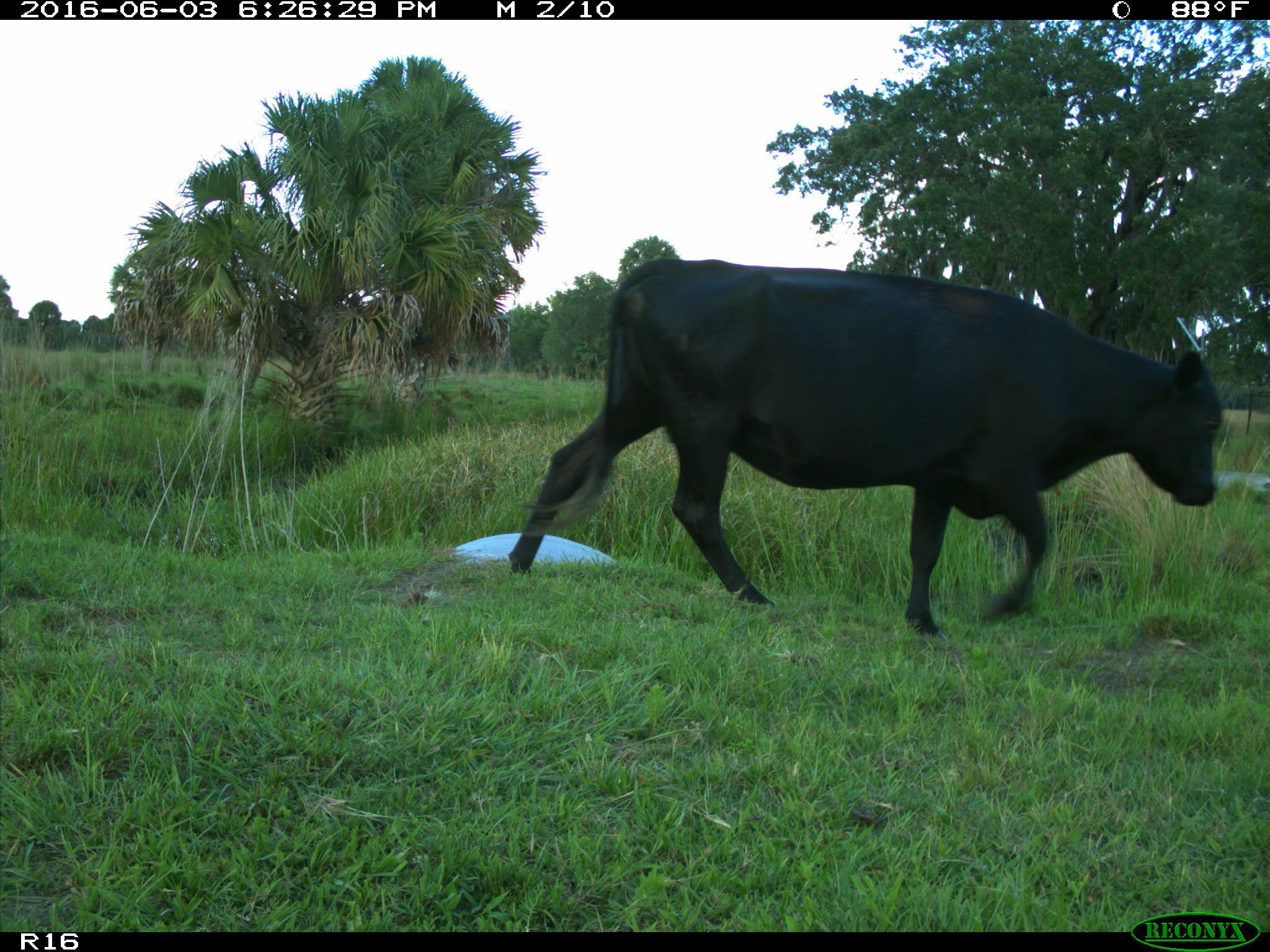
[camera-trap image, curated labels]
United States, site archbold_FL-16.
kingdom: Animalia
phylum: Chordata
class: Mammalia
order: Artiodactyla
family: Bovidae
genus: Bos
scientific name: Bos taurus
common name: domestic cow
Bos taurus (domestic cow).